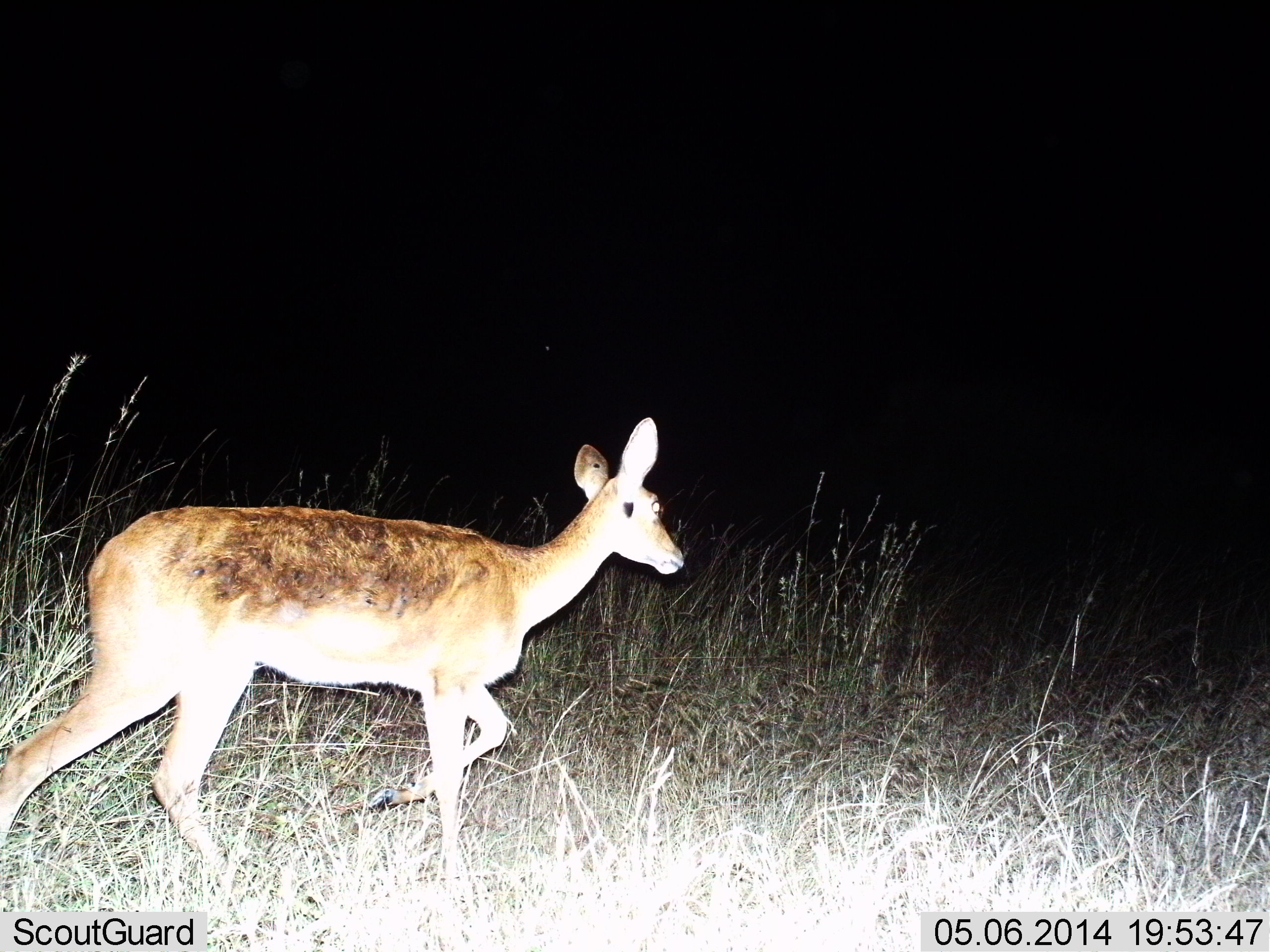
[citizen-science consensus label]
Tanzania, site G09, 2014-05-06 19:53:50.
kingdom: Animalia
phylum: Chordata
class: Mammalia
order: Artiodactyla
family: Bovidae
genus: Redunca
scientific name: Redunca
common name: reedbuck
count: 1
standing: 0%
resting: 0%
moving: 100%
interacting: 0%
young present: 0%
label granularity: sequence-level